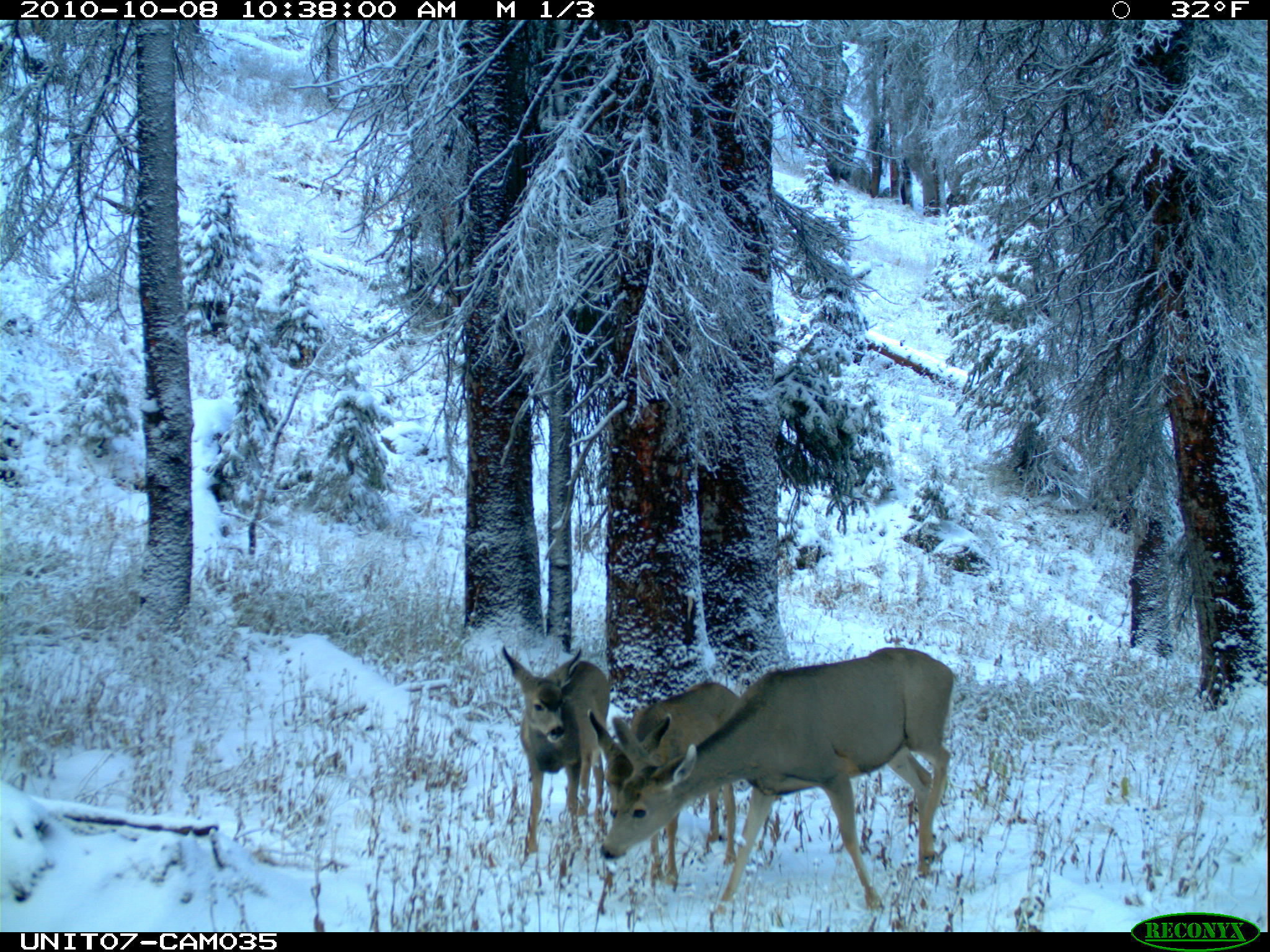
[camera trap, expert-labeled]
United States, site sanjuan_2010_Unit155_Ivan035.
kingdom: Animalia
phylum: Chordata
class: Mammalia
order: Artiodactyla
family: Cervidae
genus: Odocoileus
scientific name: Odocoileus hemionus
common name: mule deer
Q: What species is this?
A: Odocoileus hemionus (mule deer).